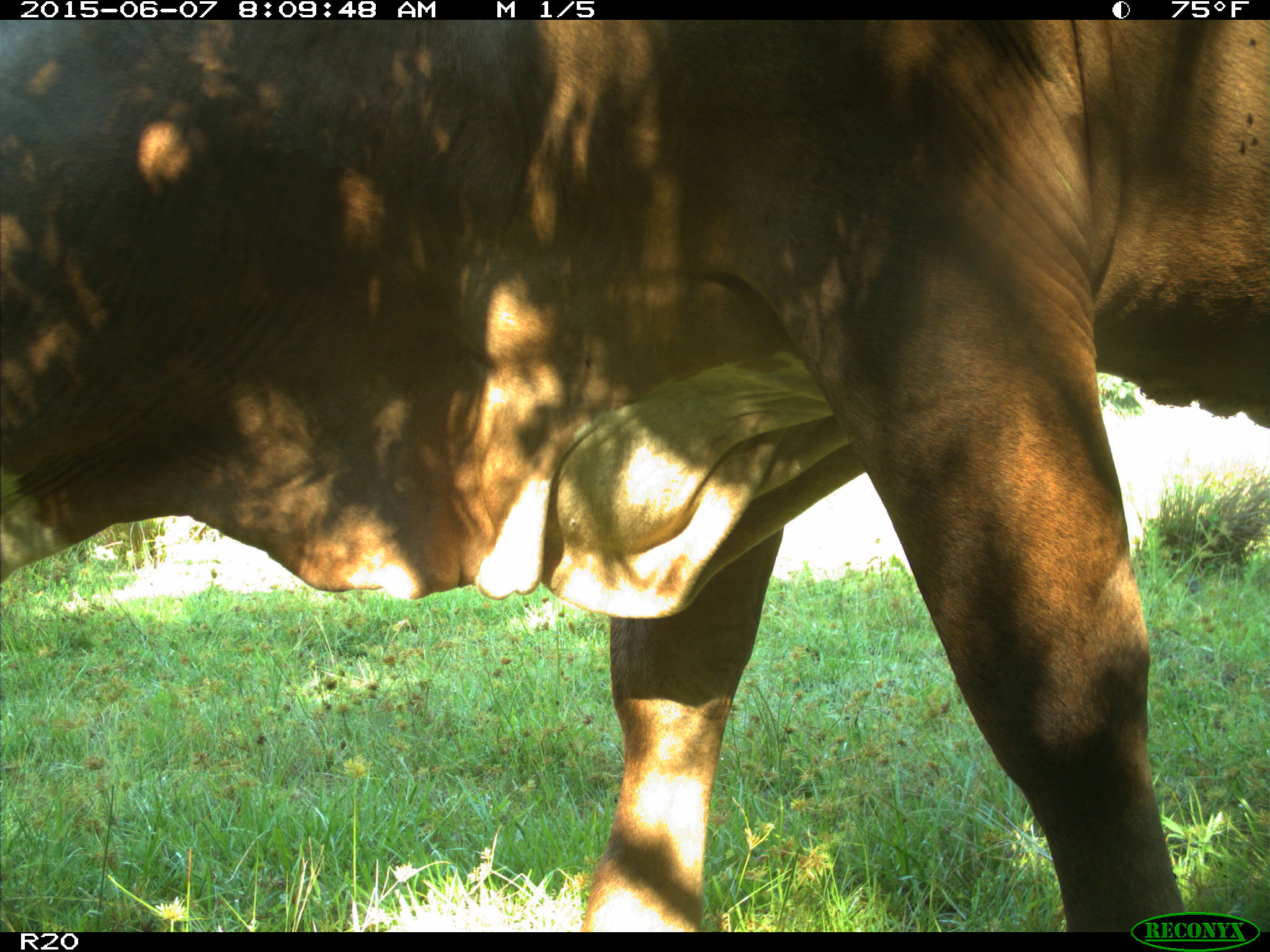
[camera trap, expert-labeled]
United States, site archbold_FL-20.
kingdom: Animalia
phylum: Chordata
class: Mammalia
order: Artiodactyla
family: Bovidae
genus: Bos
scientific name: Bos taurus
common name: domestic cow